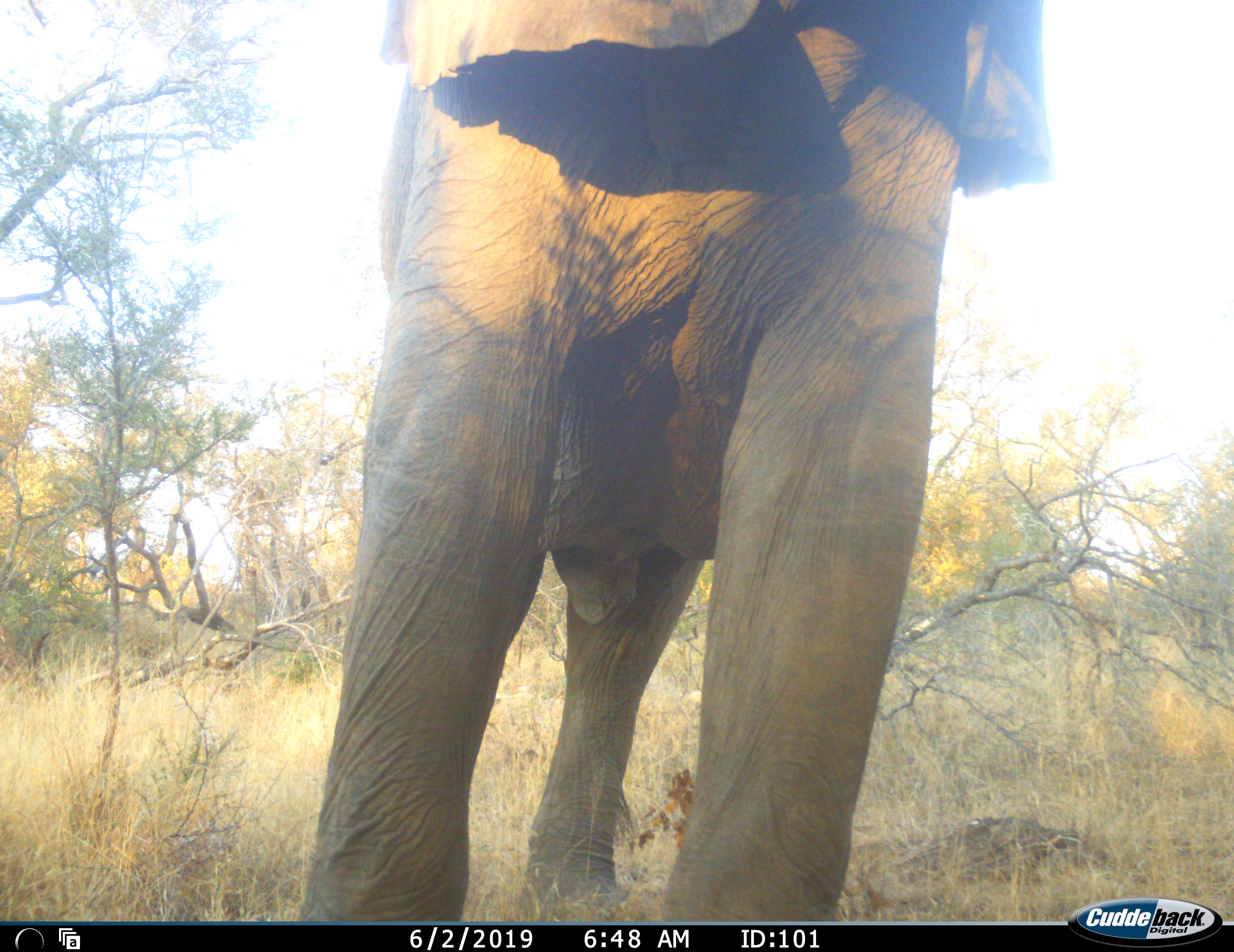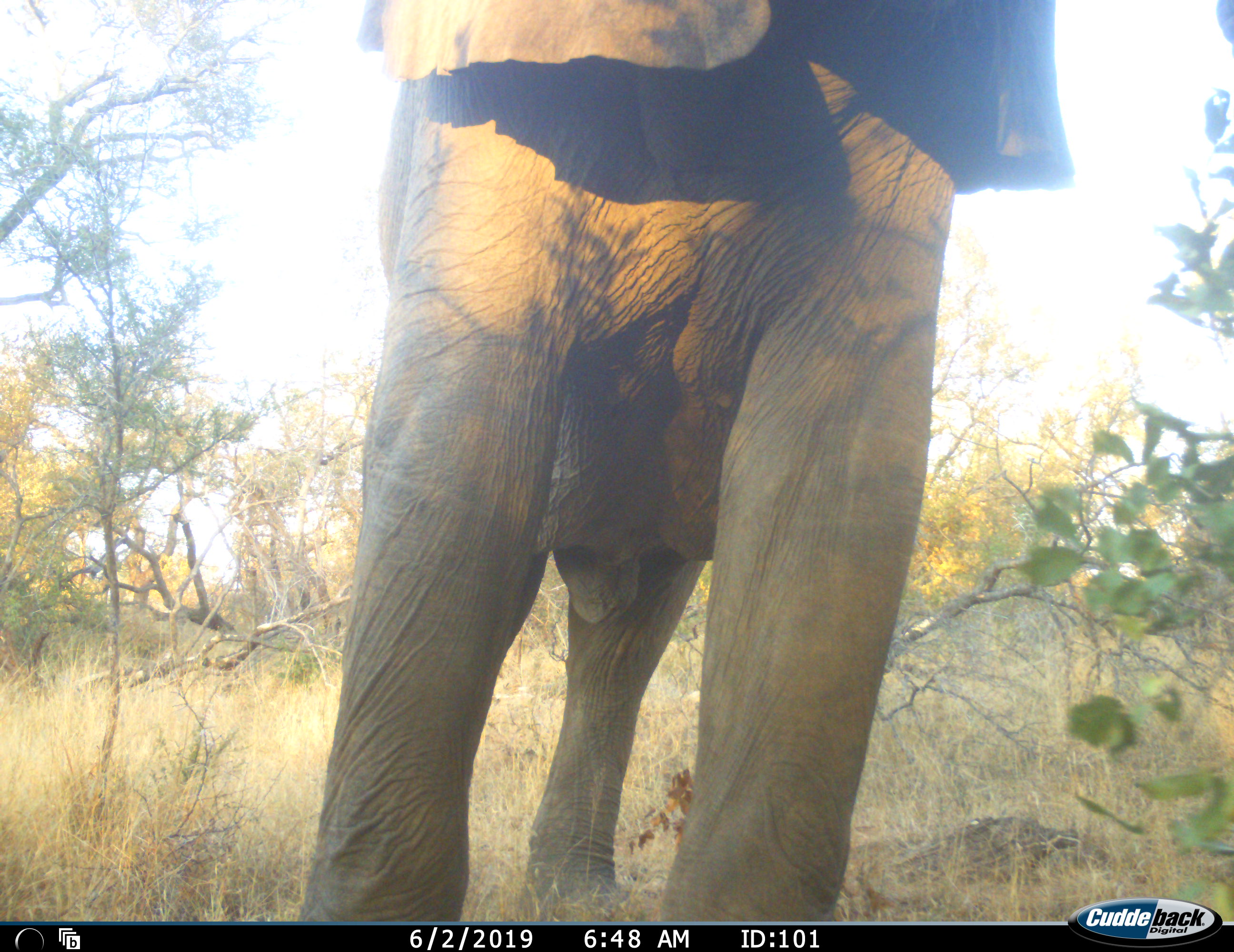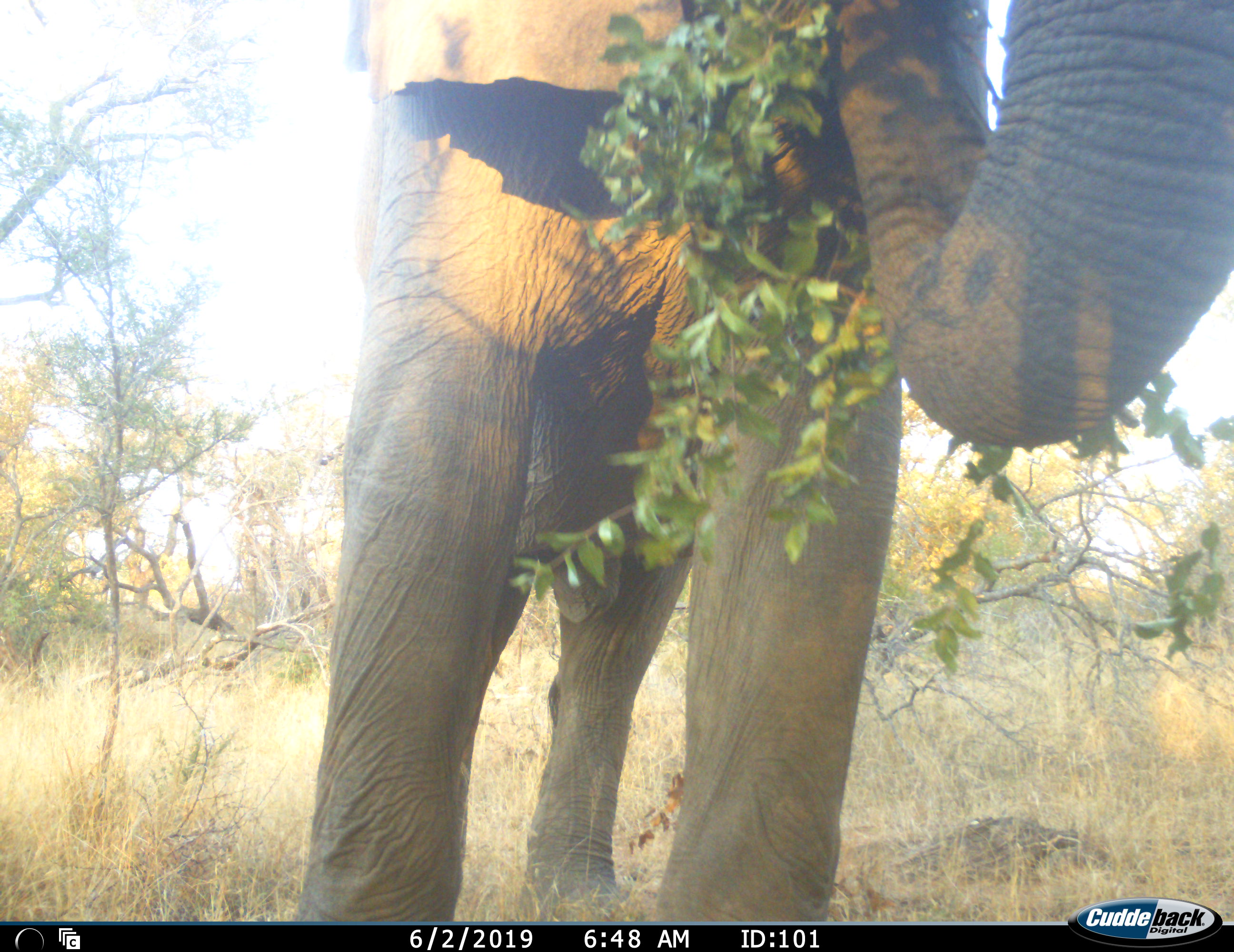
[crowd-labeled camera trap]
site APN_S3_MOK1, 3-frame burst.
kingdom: Animalia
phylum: Chordata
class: Mammalia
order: Proboscidea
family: Elephantidae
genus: Loxodonta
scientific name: Loxodonta africana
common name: african bush elephant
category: elephant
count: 1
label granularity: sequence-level